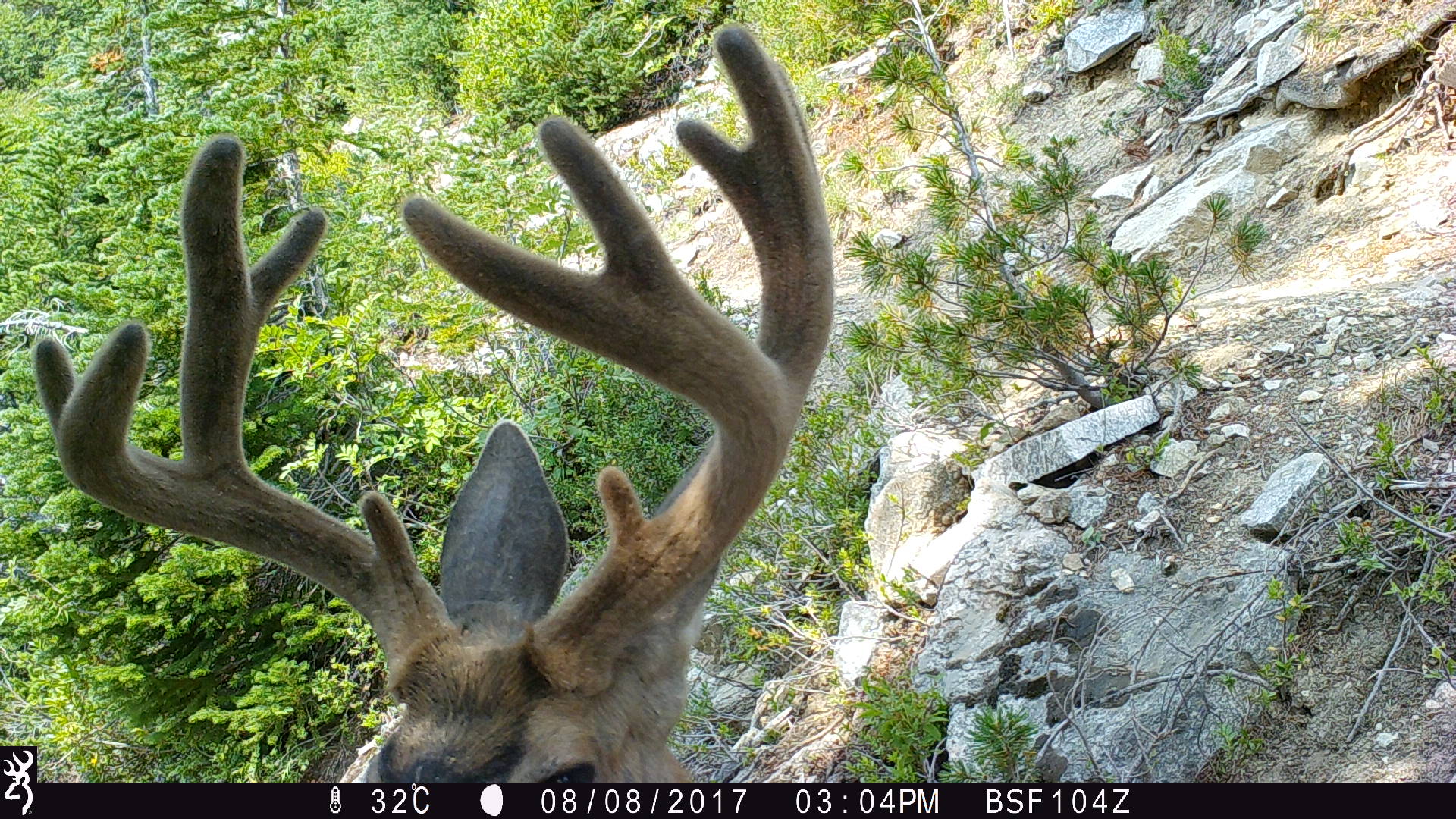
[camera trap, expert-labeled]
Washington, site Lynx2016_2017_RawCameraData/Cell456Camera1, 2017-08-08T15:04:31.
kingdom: Animalia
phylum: Chordata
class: Mammalia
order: Artiodactyla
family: Cervidae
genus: Odocoileus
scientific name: Odocoileus hemionus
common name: mule deer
Odocoileus hemionus (mule deer). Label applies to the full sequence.